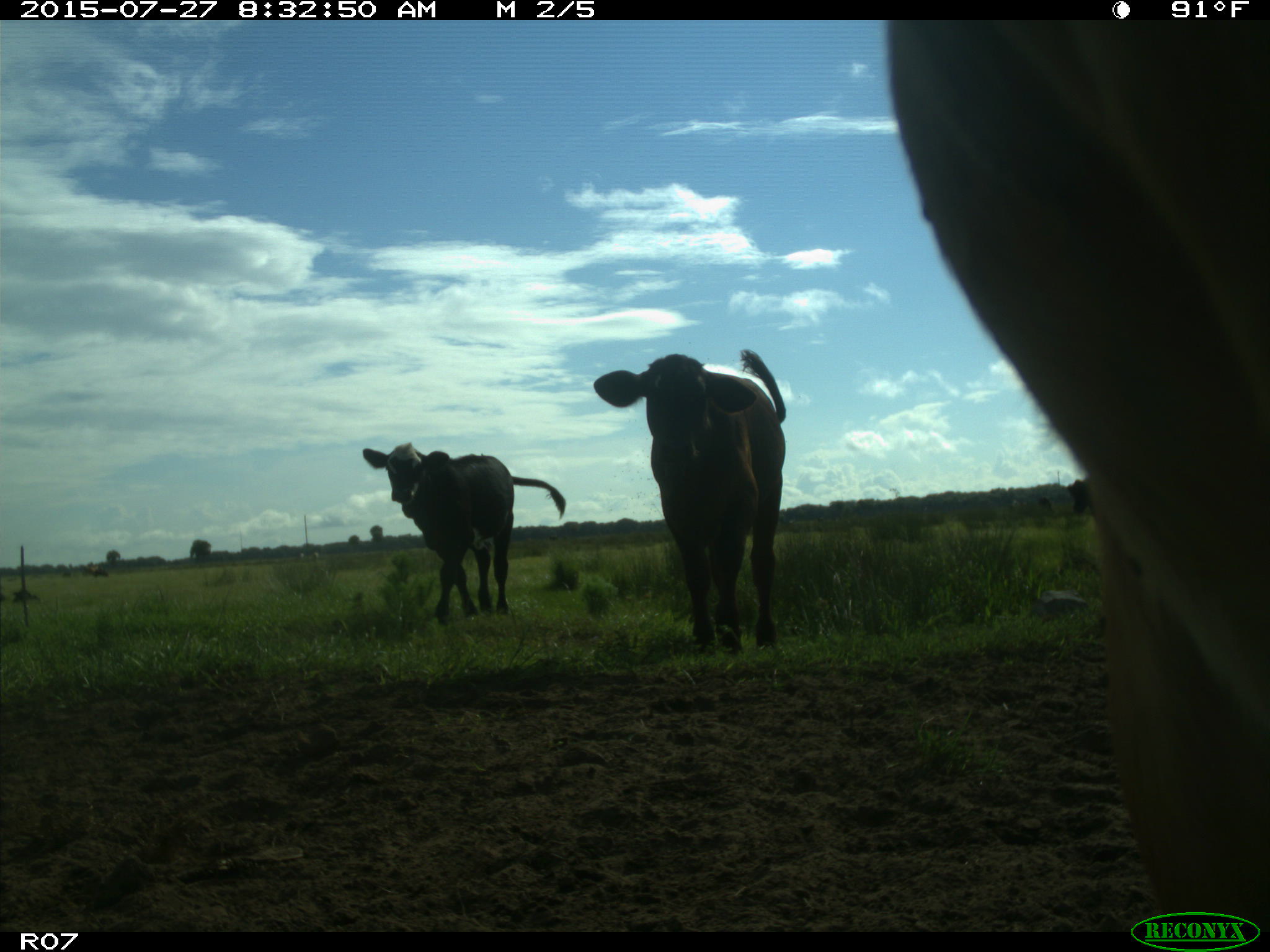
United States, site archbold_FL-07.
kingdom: Animalia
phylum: Chordata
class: Mammalia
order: Artiodactyla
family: Bovidae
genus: Bos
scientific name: Bos taurus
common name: domestic cow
Bos taurus (domestic cow).